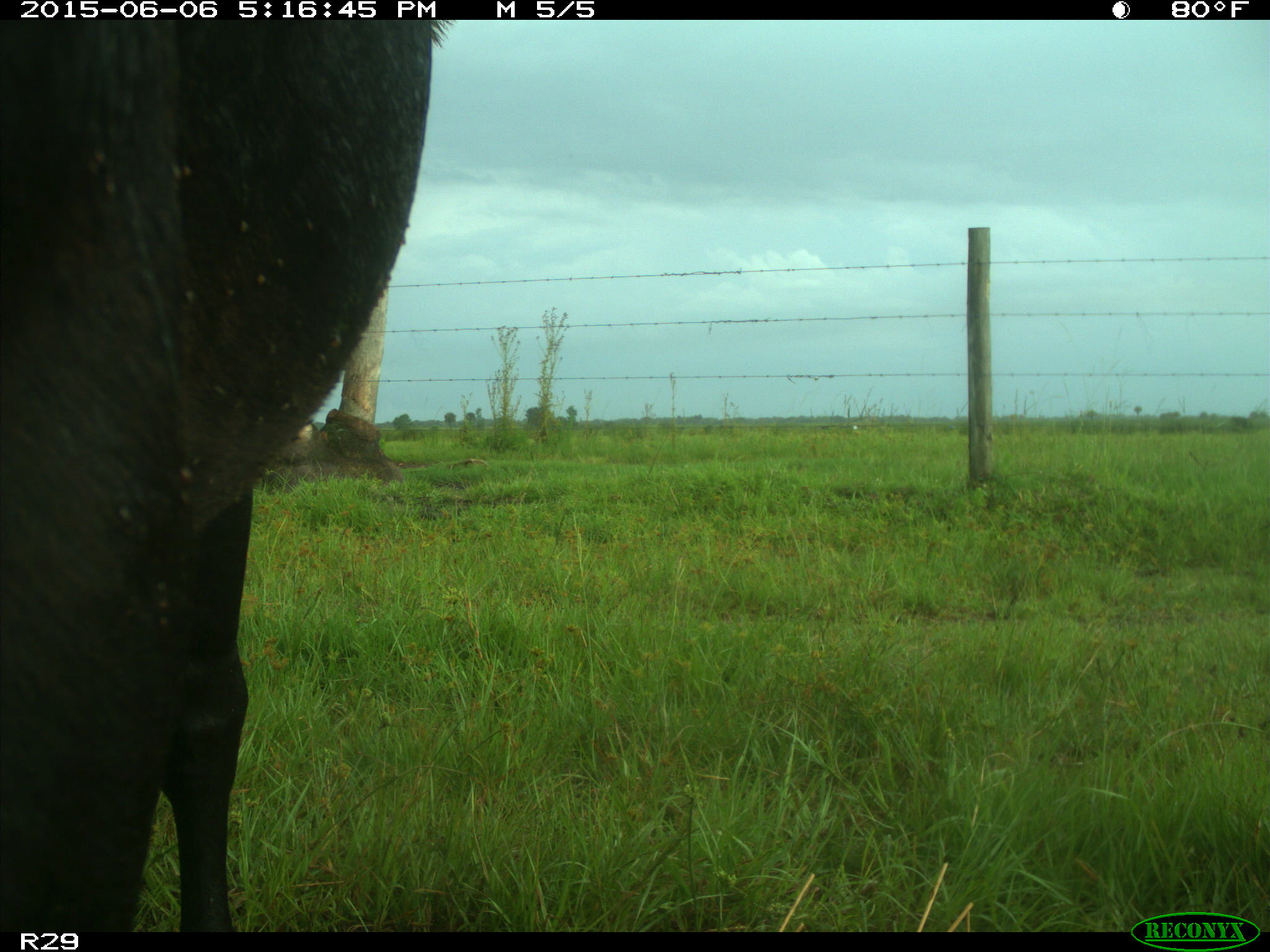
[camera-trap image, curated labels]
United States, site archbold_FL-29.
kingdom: Animalia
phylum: Chordata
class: Mammalia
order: Artiodactyla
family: Bovidae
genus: Bos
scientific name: Bos taurus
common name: domestic cow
Bos taurus (domestic cow).